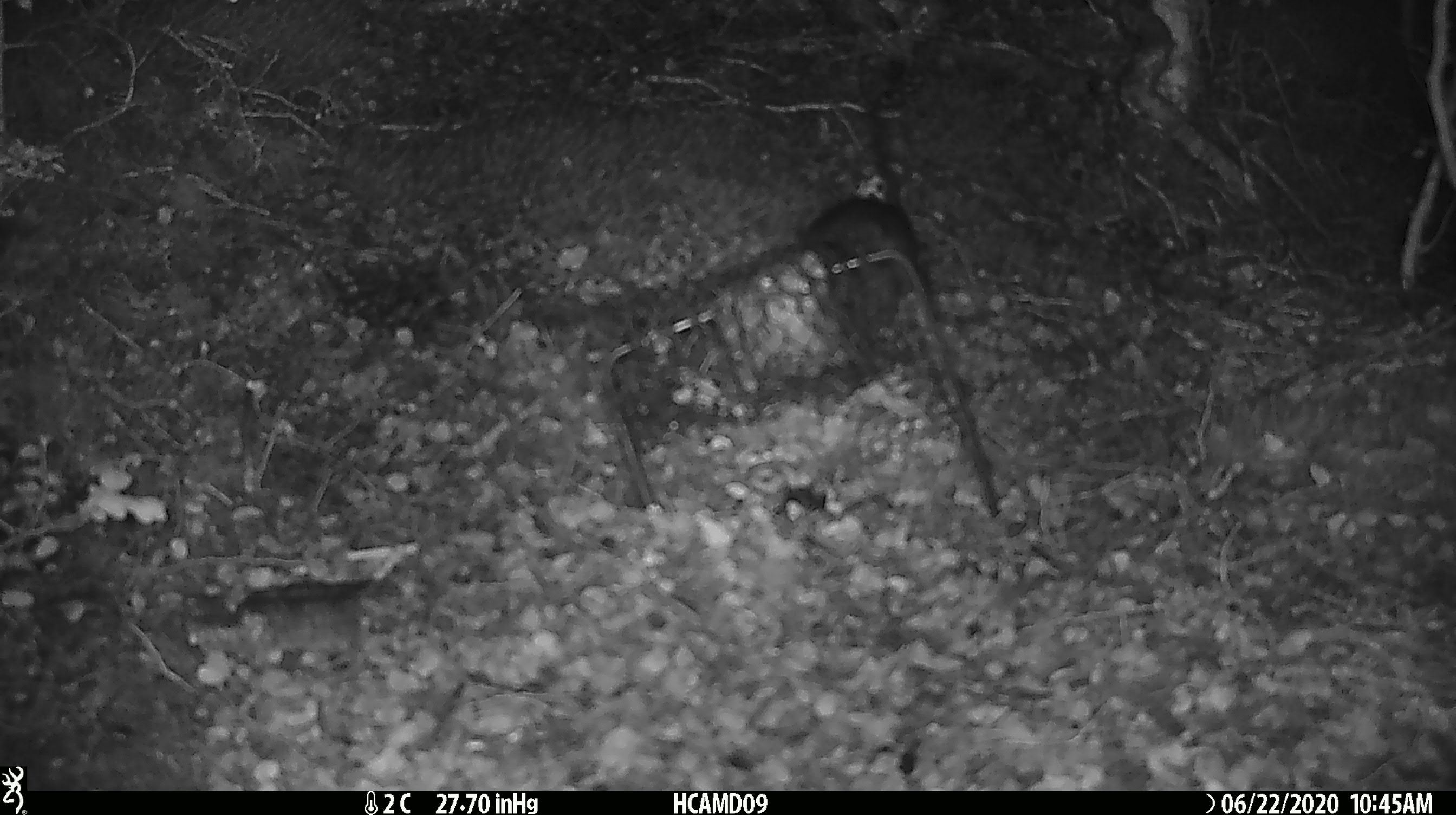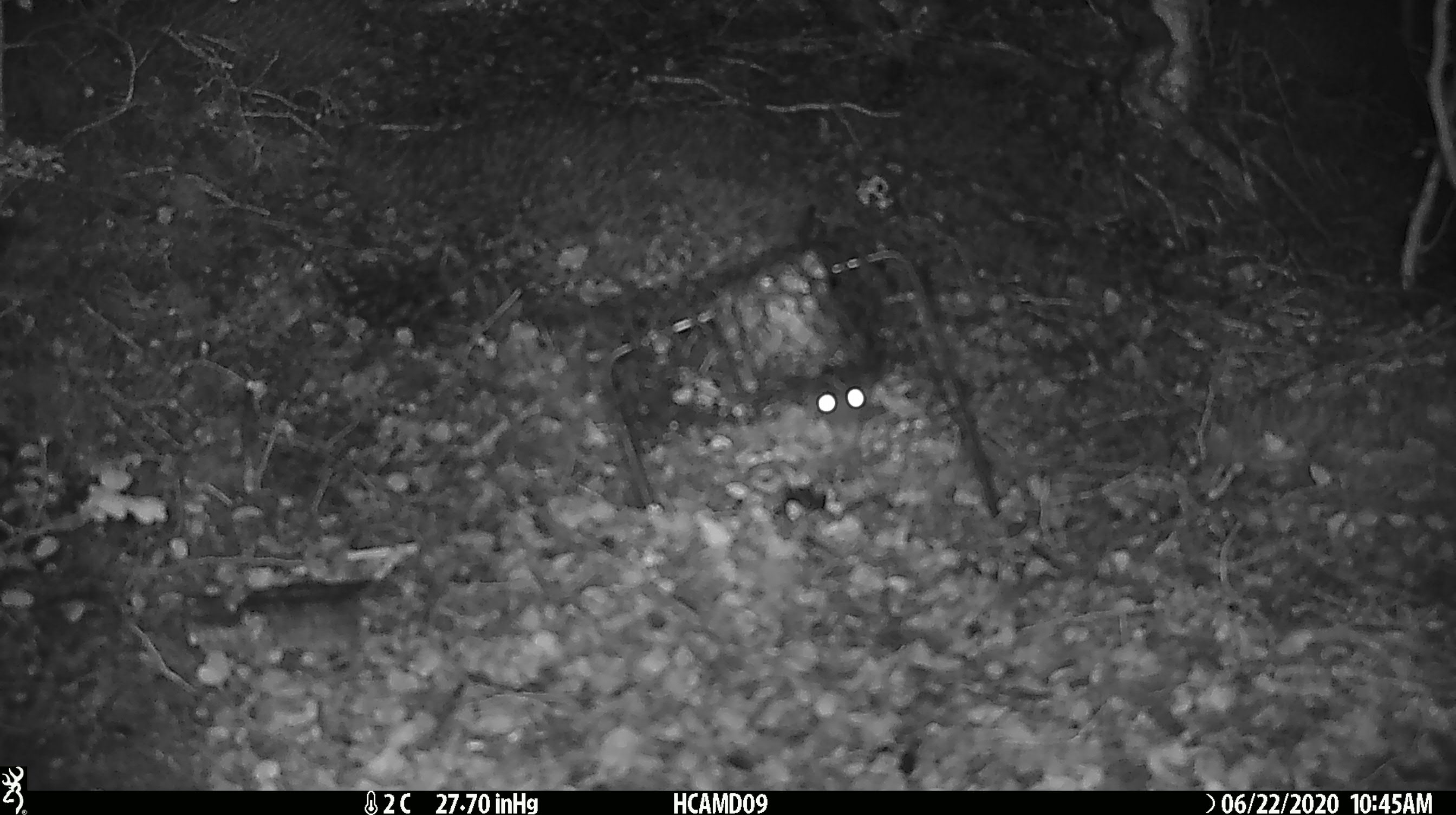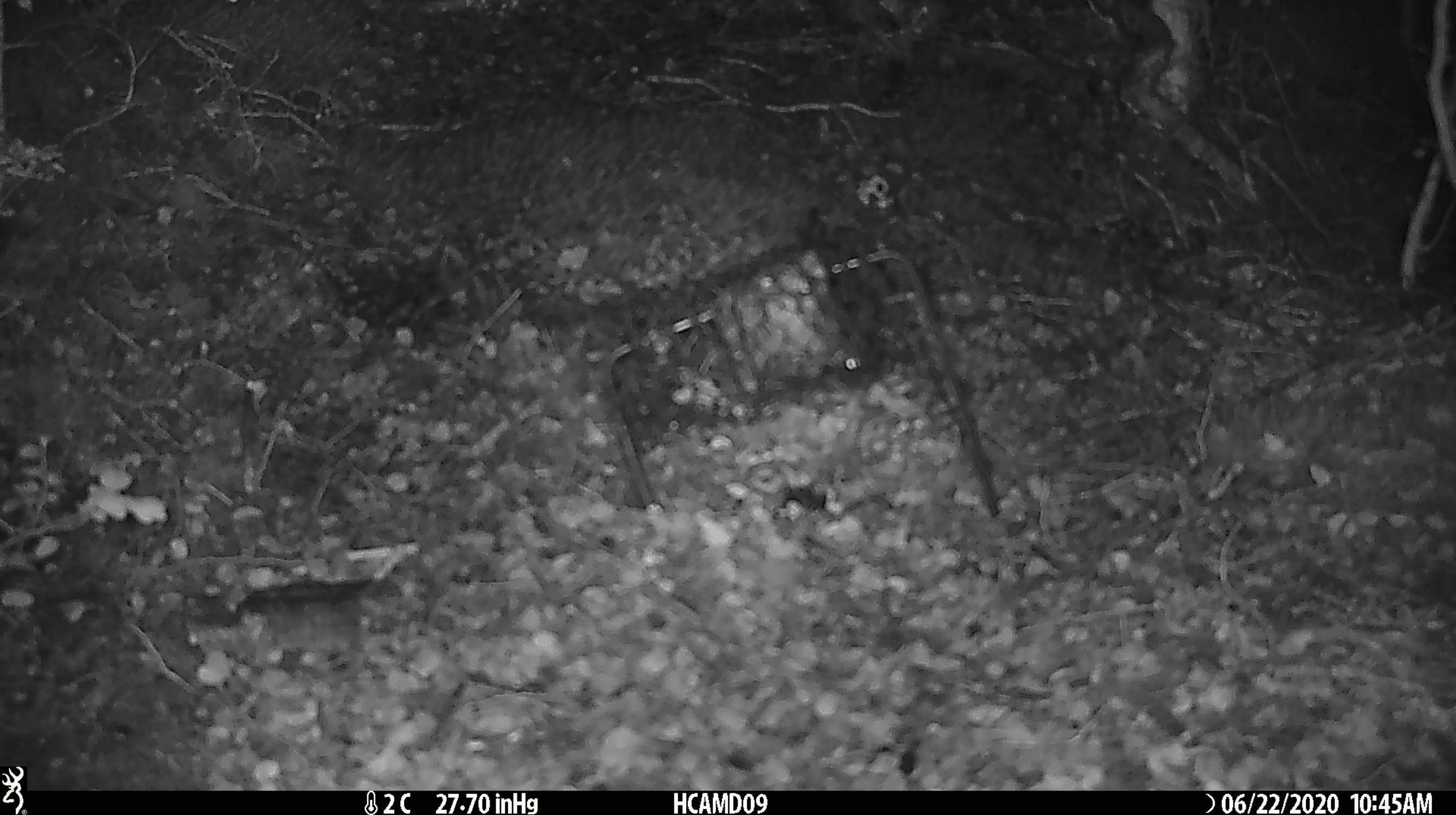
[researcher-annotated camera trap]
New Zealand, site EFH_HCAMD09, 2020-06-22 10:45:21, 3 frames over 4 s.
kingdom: Animalia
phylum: Chordata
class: Mammalia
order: Rodentia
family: Muridae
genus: Mus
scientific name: Mus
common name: mouse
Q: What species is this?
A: Mouse (Mus).